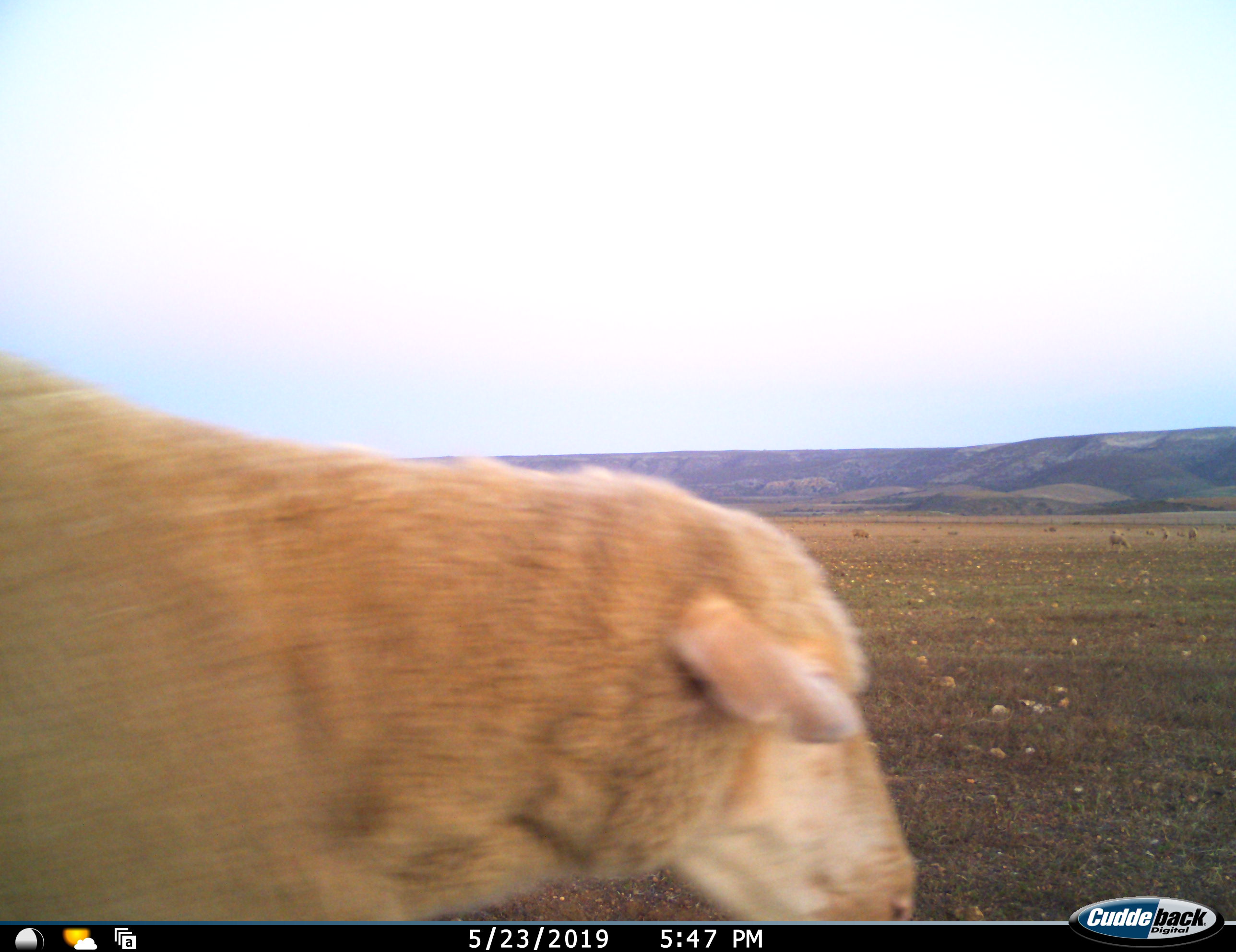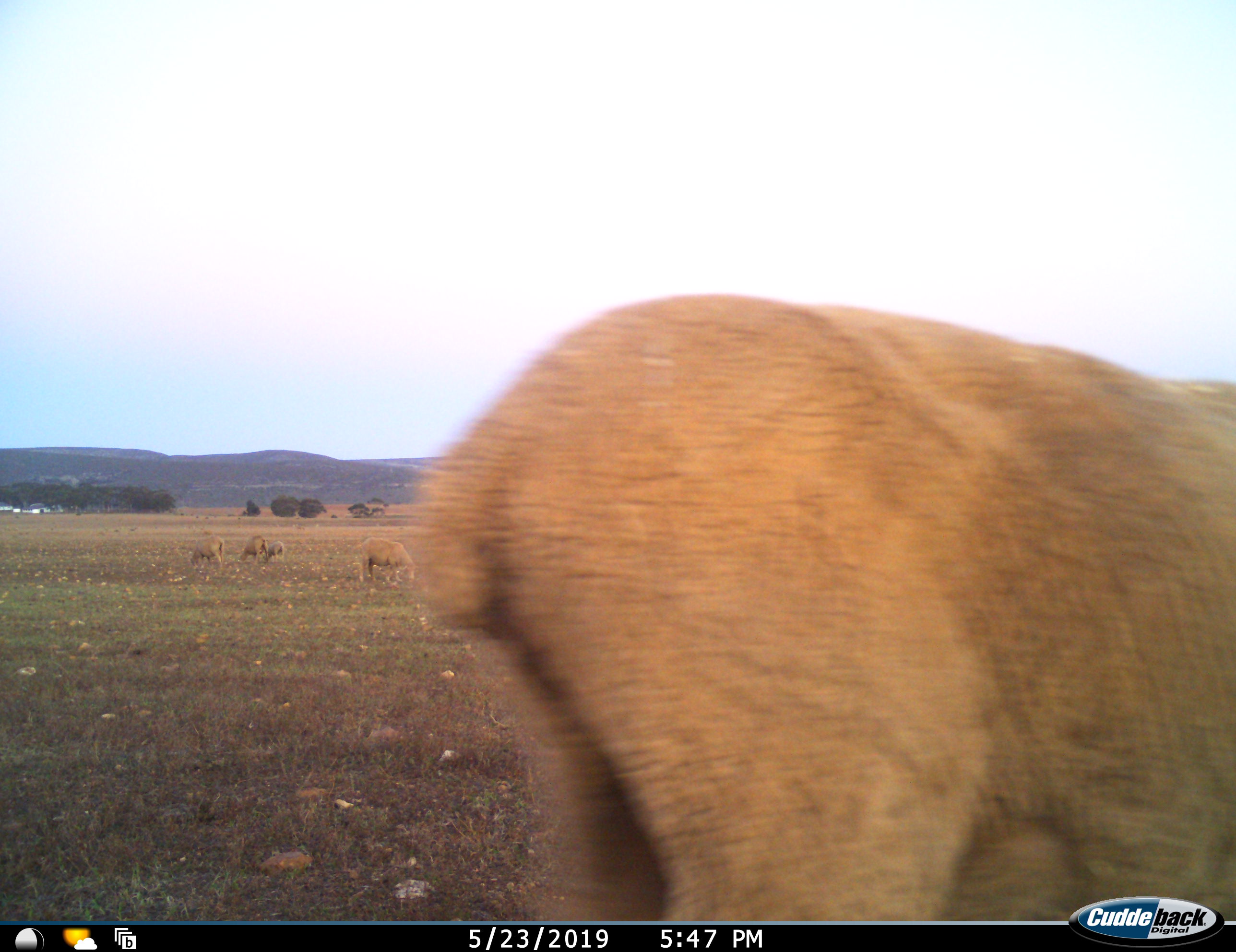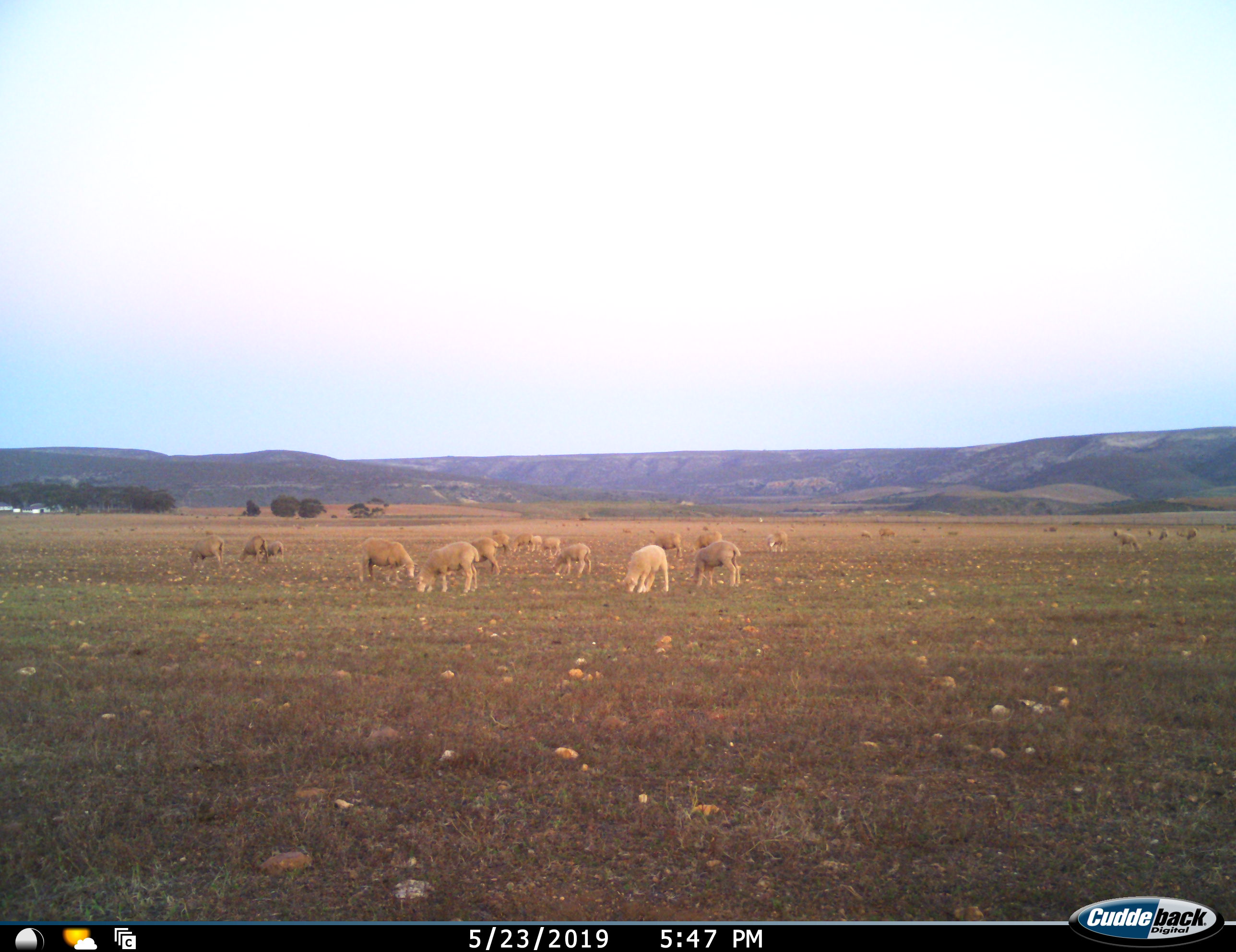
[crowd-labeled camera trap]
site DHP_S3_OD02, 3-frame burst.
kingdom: Animalia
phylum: Chordata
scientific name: Vertebrata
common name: domestic animal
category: domesticanimal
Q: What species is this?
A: Domesticanimal (domestic animal) (Vertebrata).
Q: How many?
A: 11-50.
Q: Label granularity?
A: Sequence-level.